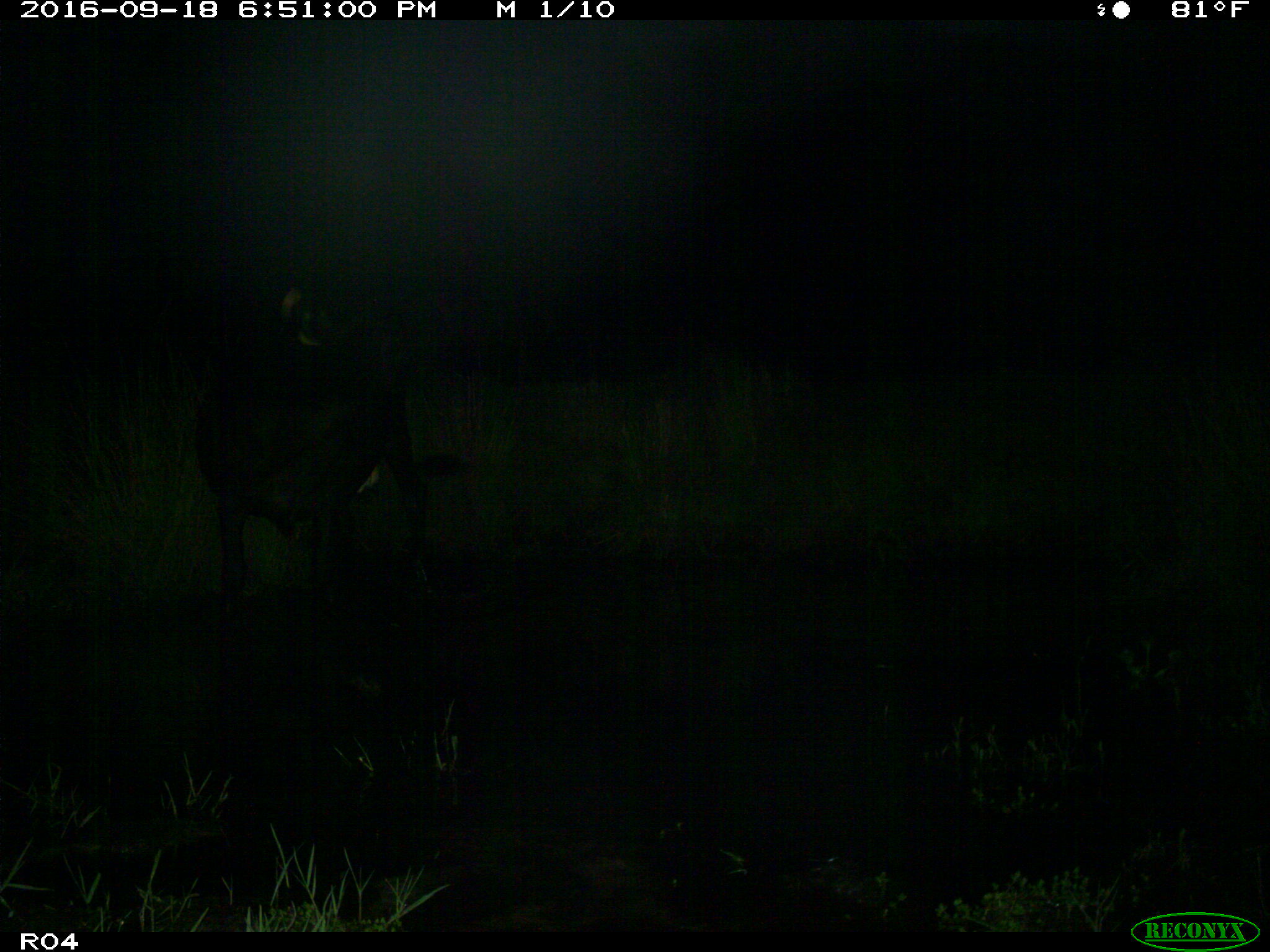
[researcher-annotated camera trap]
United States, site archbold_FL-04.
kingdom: Animalia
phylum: Chordata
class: Mammalia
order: Artiodactyla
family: Bovidae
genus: Bos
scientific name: Bos taurus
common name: domestic cow